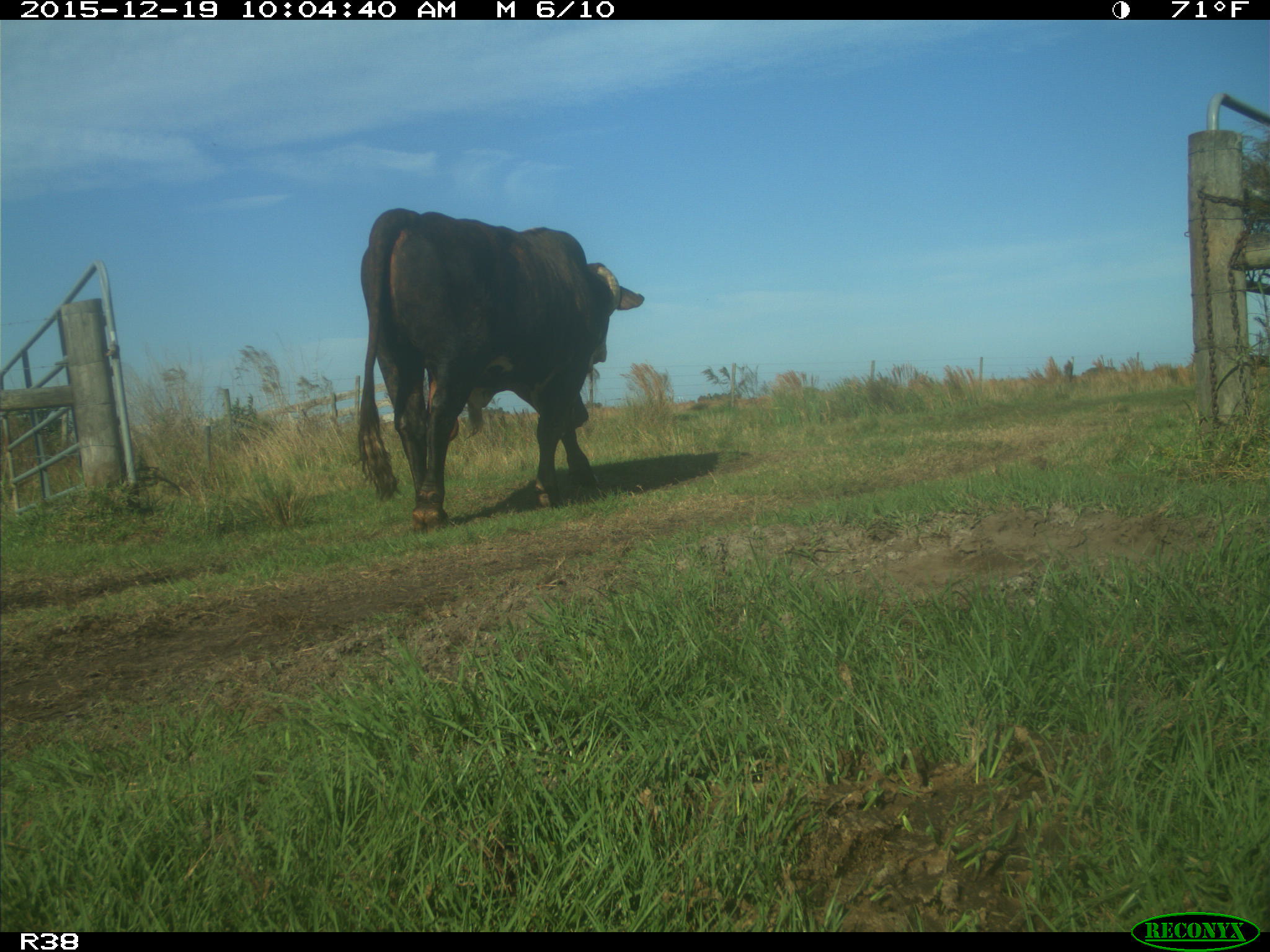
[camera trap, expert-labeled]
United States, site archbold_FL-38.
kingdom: Animalia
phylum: Chordata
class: Mammalia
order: Artiodactyla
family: Bovidae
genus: Bos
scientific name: Bos taurus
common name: domestic cow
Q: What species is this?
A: Bos taurus (domestic cow).